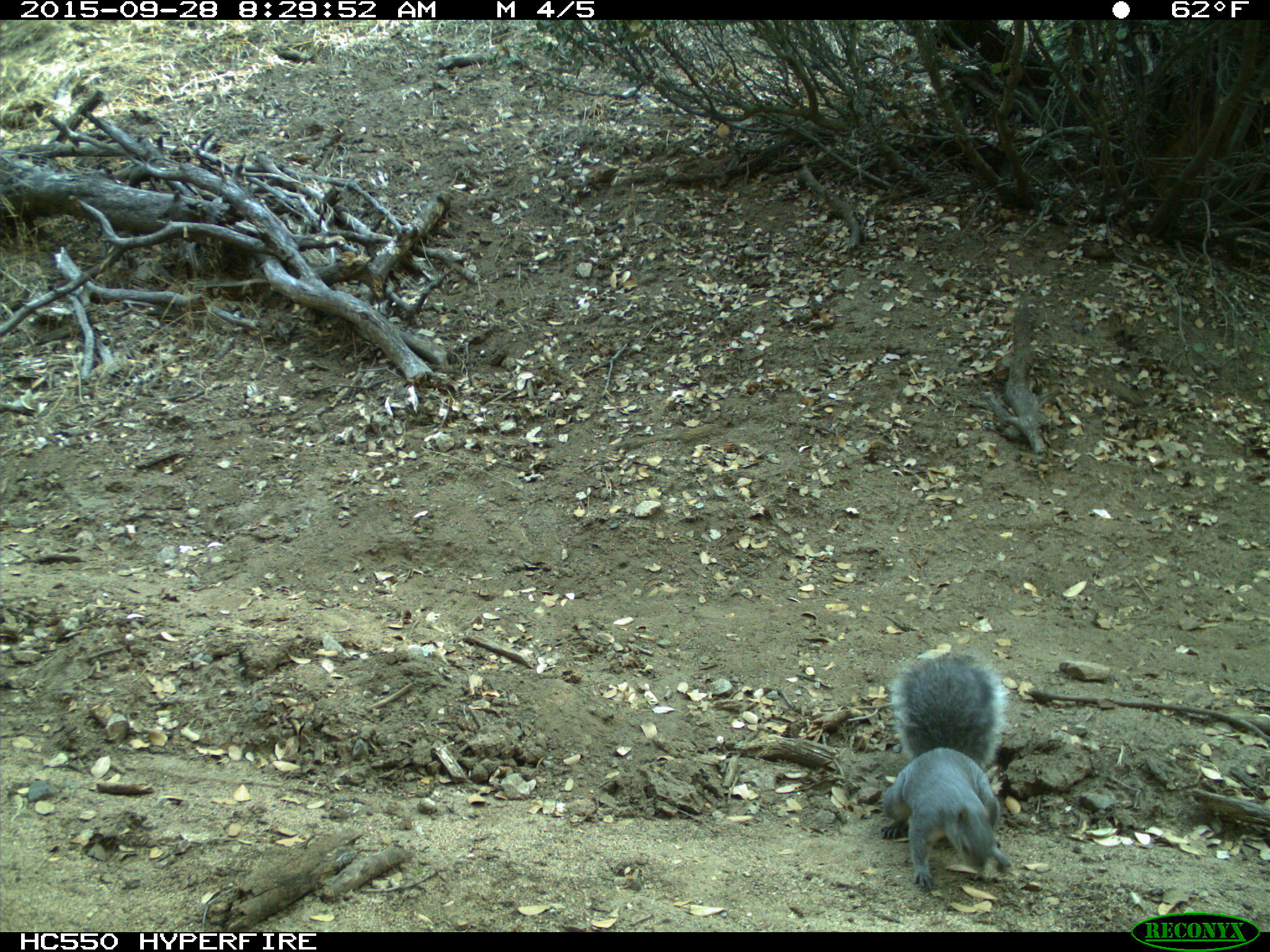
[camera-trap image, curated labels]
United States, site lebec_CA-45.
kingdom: Animalia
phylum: Chordata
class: Mammalia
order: Rodentia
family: Sciuridae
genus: Sciurus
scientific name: Sciurus carolinensis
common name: eastern gray squirrel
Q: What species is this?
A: Sciurus carolinensis (eastern gray squirrel).